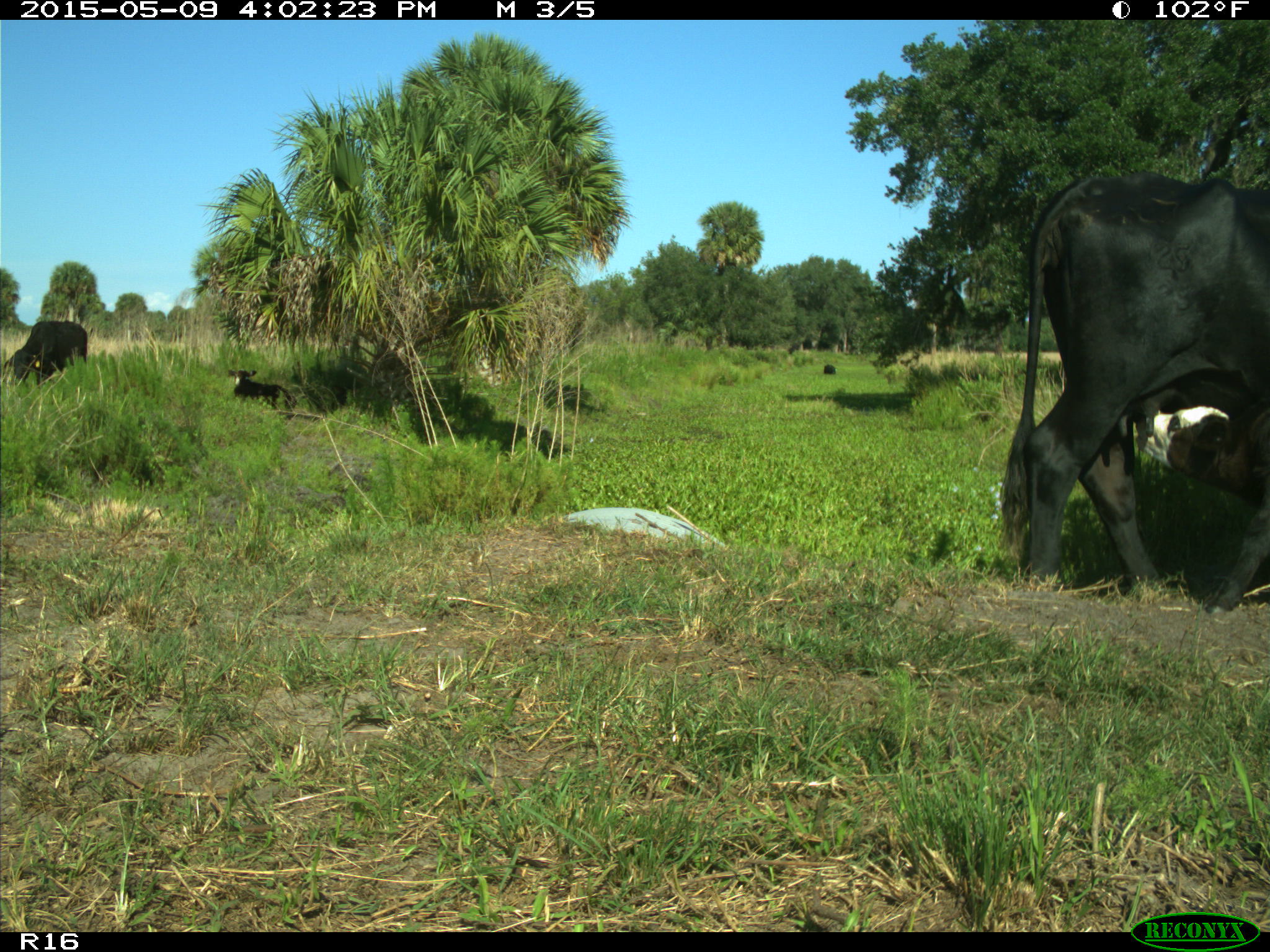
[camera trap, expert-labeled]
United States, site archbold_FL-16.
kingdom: Animalia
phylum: Chordata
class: Mammalia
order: Artiodactyla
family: Bovidae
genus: Bos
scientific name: Bos taurus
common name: domestic cow